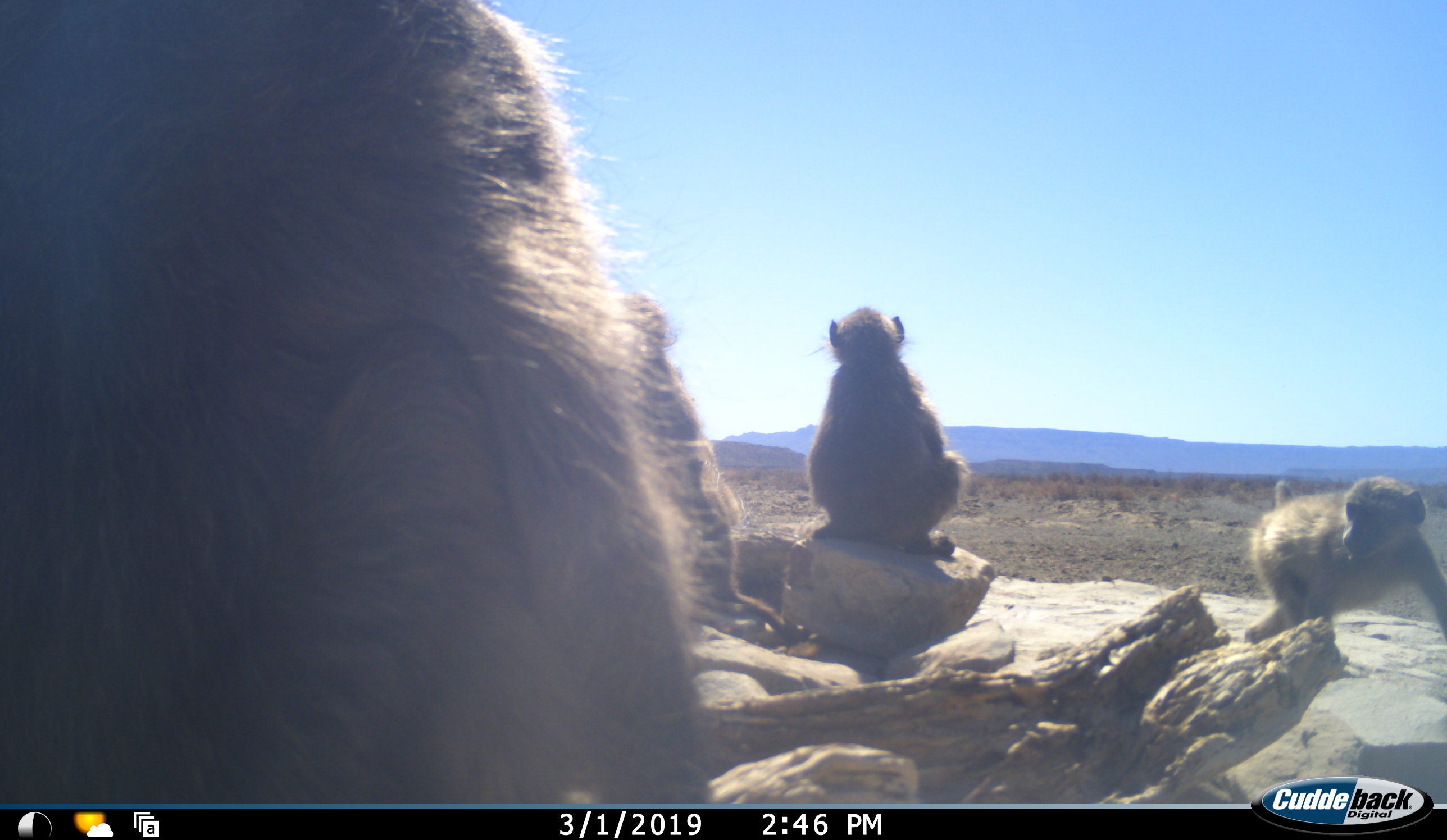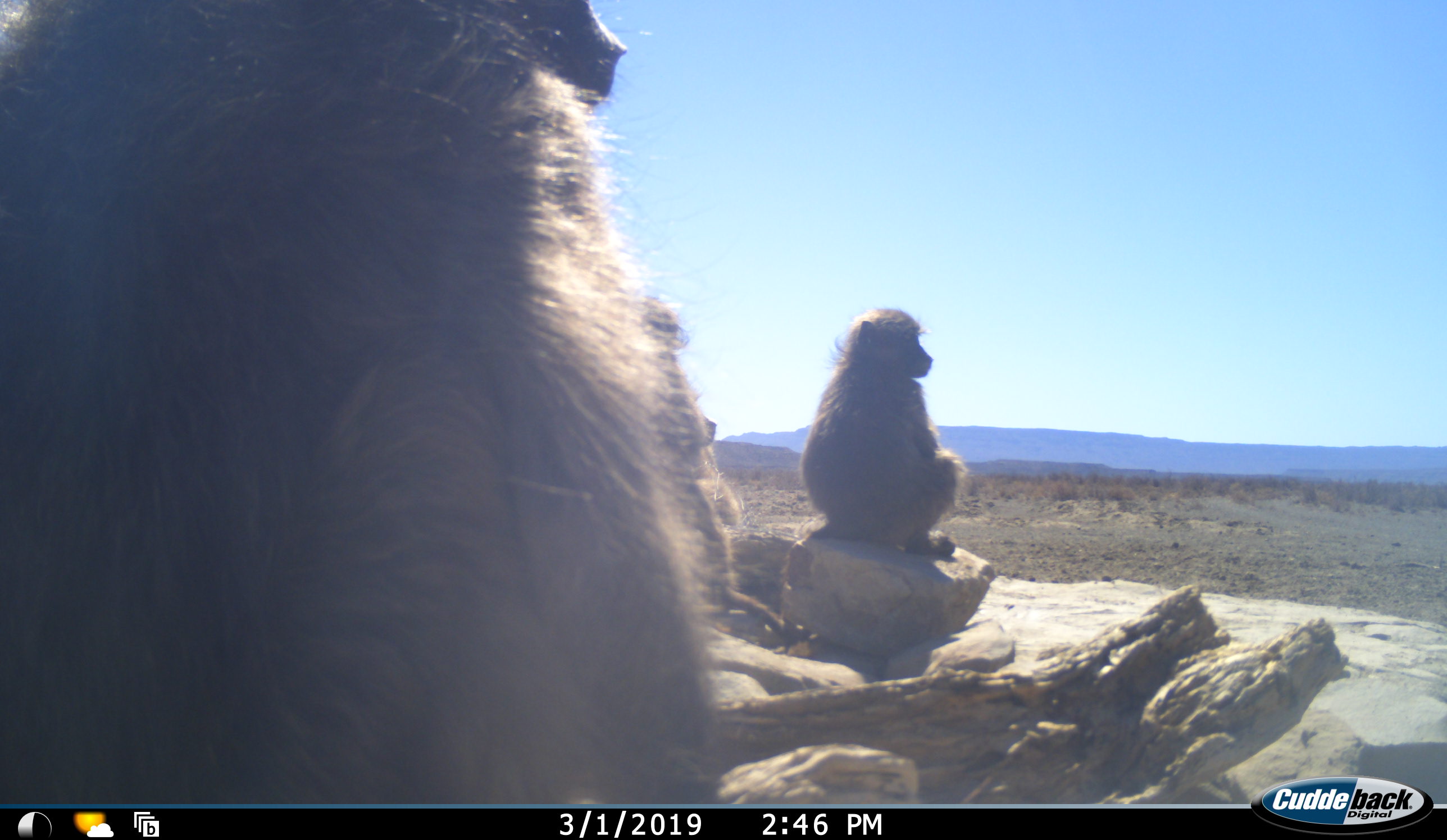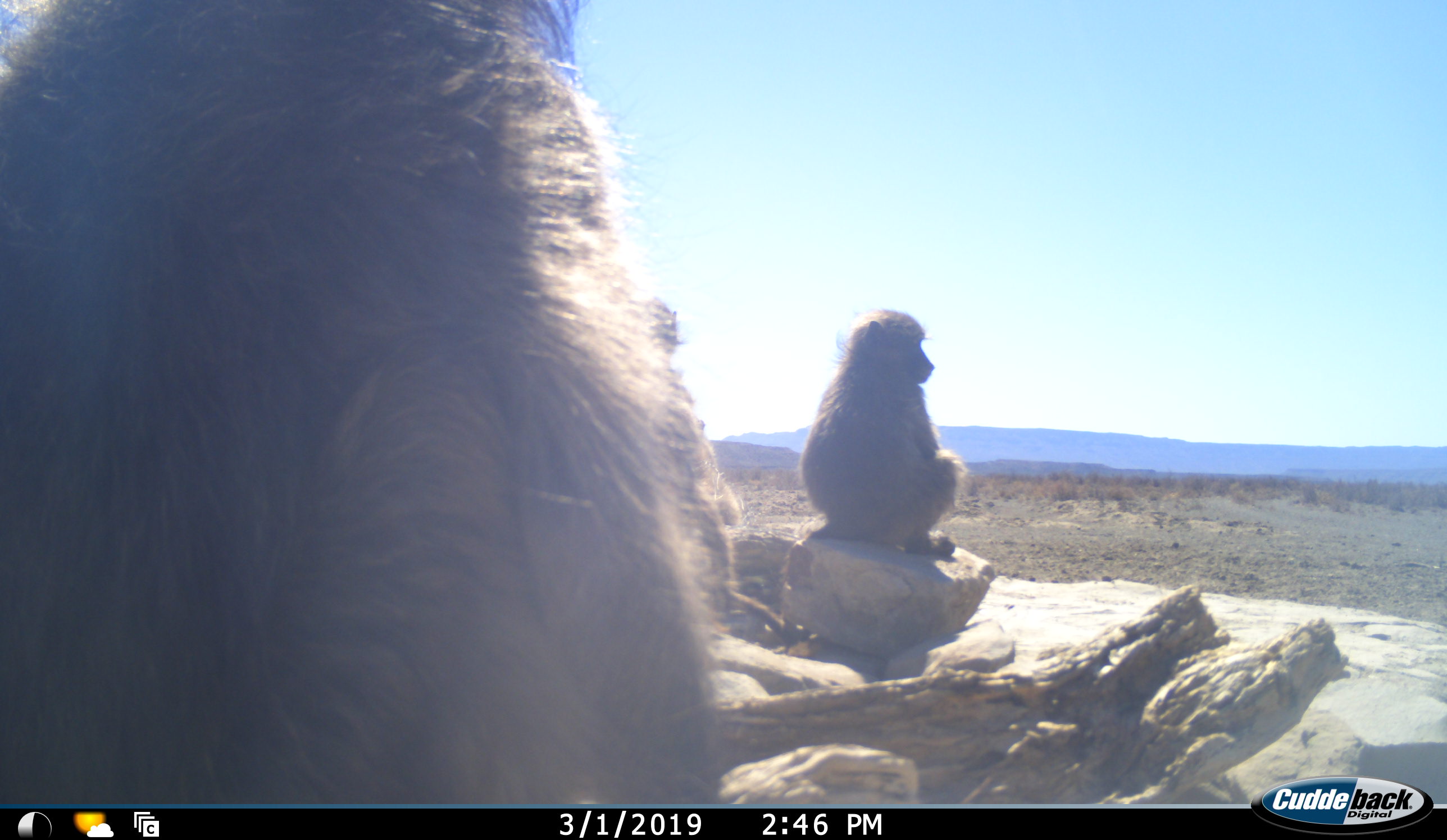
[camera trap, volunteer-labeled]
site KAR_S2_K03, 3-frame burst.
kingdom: Animalia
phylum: Chordata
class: Mammalia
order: Primates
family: Cercopithecidae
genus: Papio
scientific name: Papio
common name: baboon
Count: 4.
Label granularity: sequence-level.